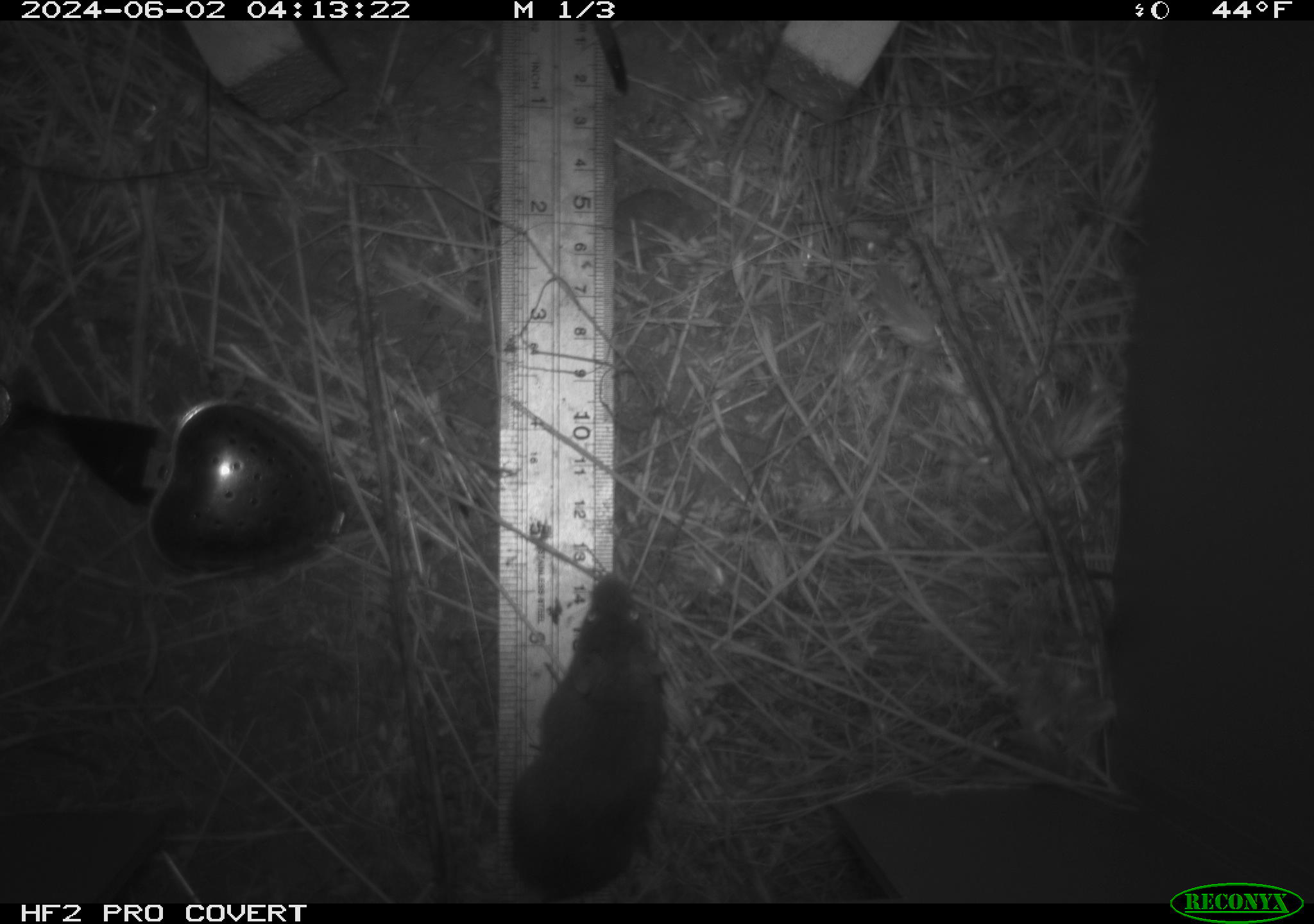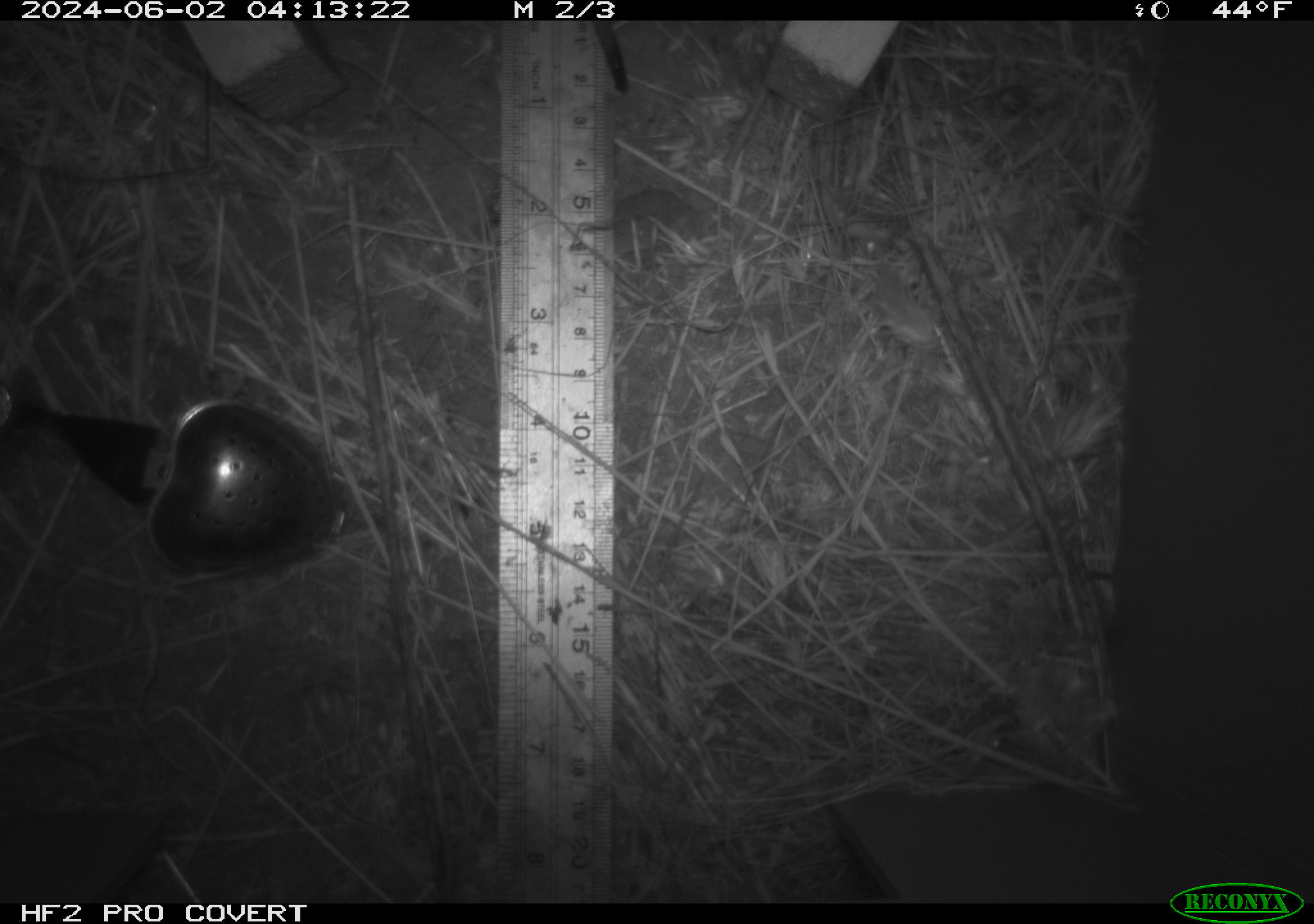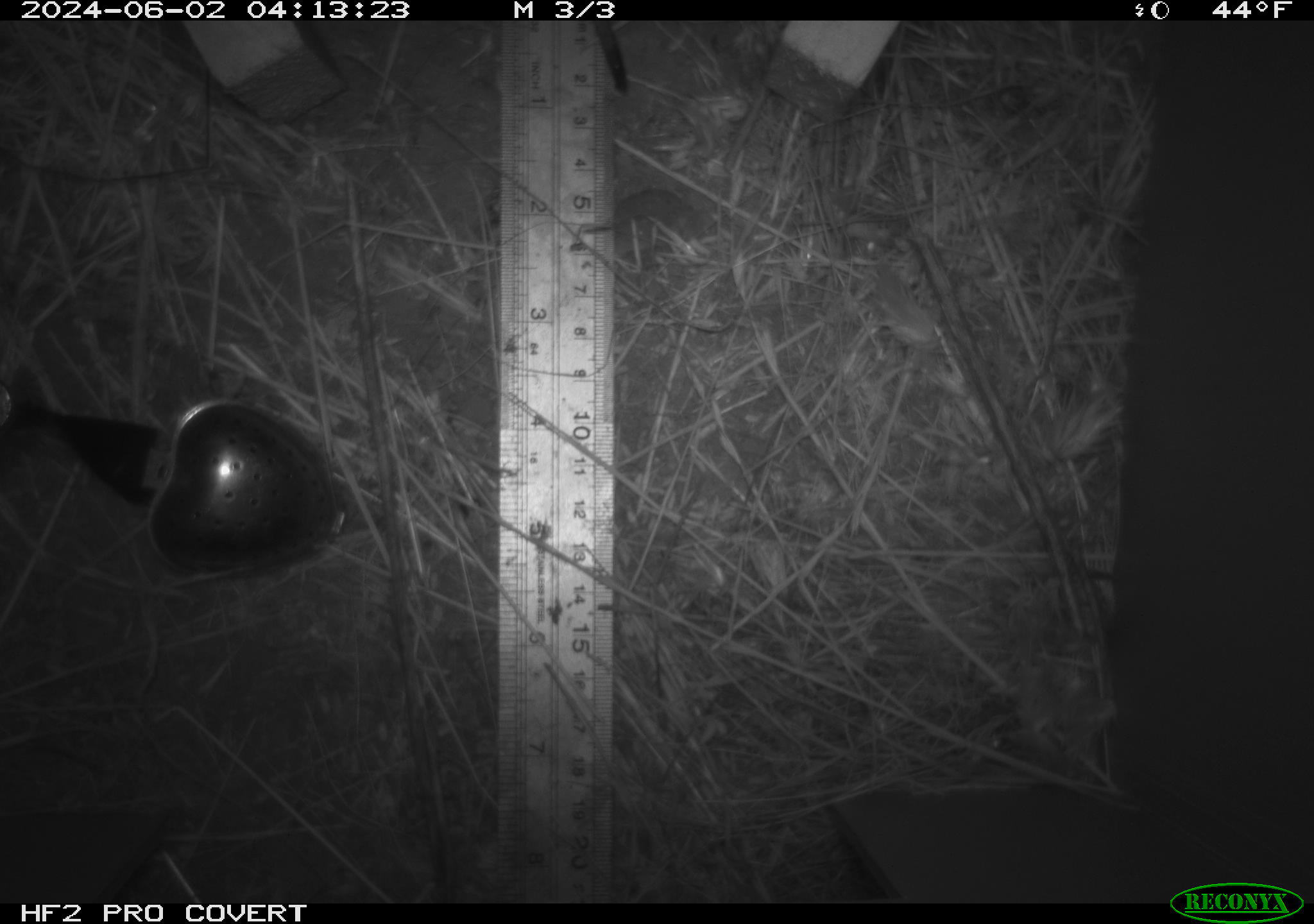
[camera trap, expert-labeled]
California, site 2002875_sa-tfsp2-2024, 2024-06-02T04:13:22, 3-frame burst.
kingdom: Animalia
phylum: Chordata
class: Mammalia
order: Rodentia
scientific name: Rodentia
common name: mouse species